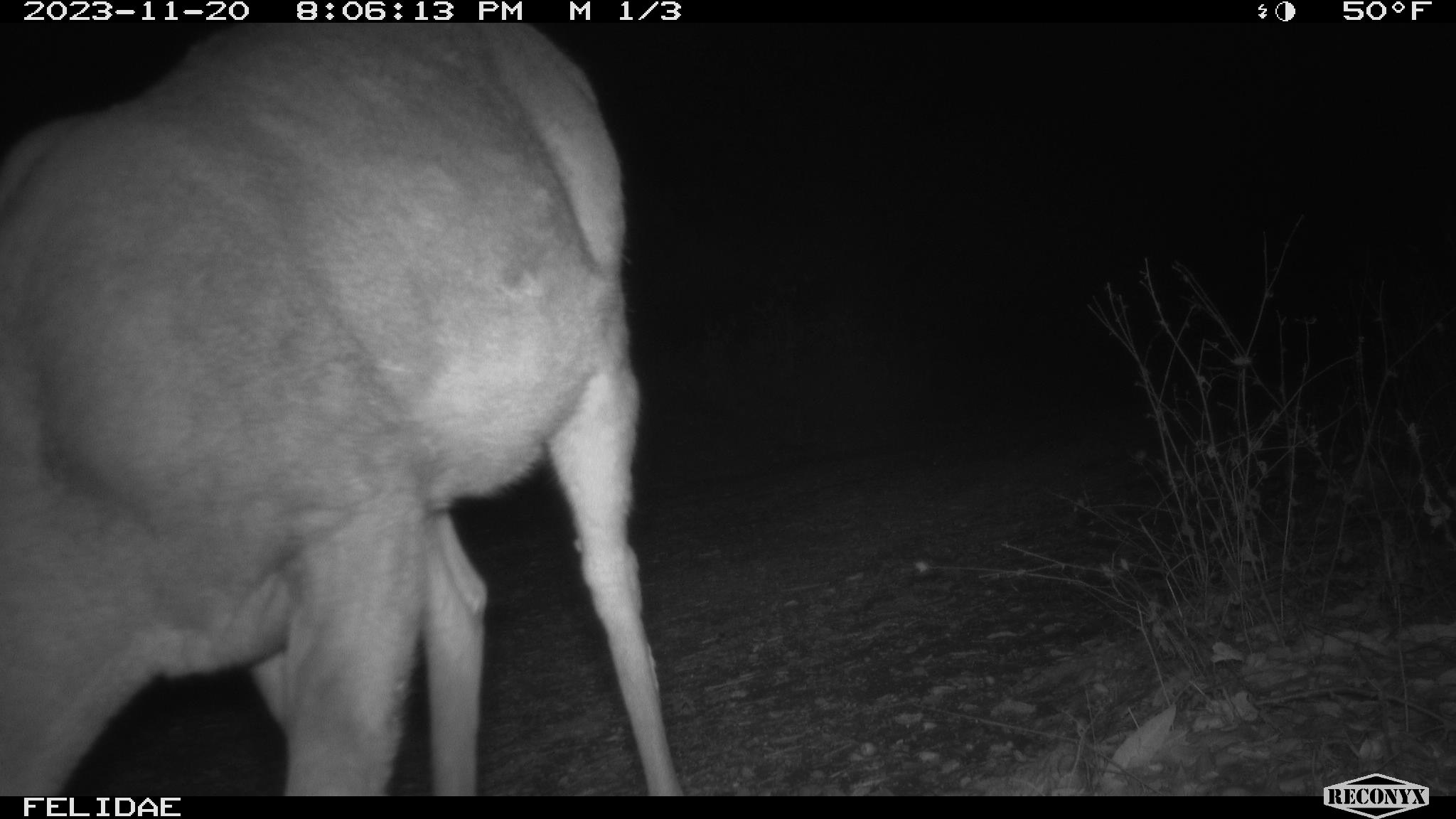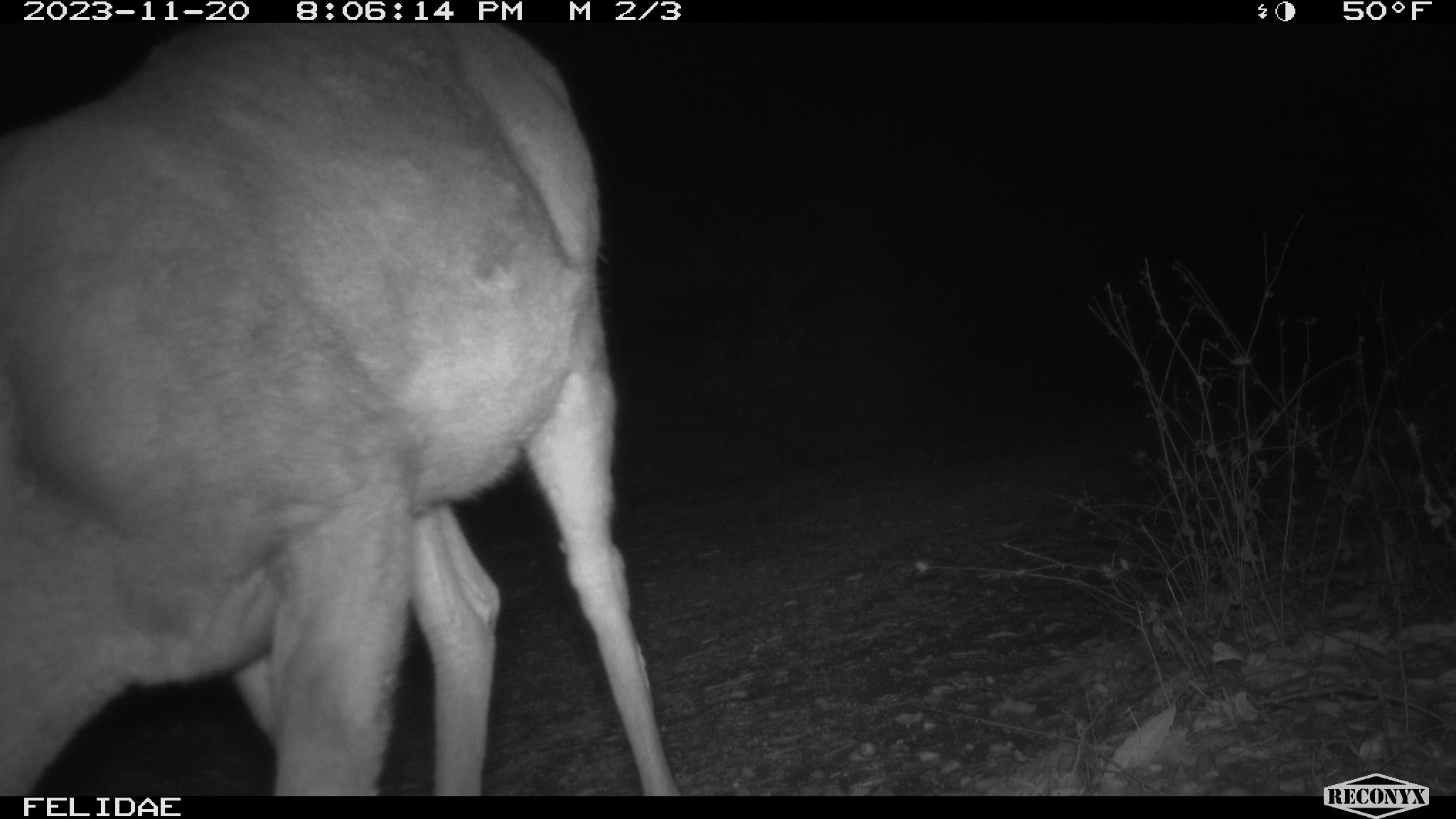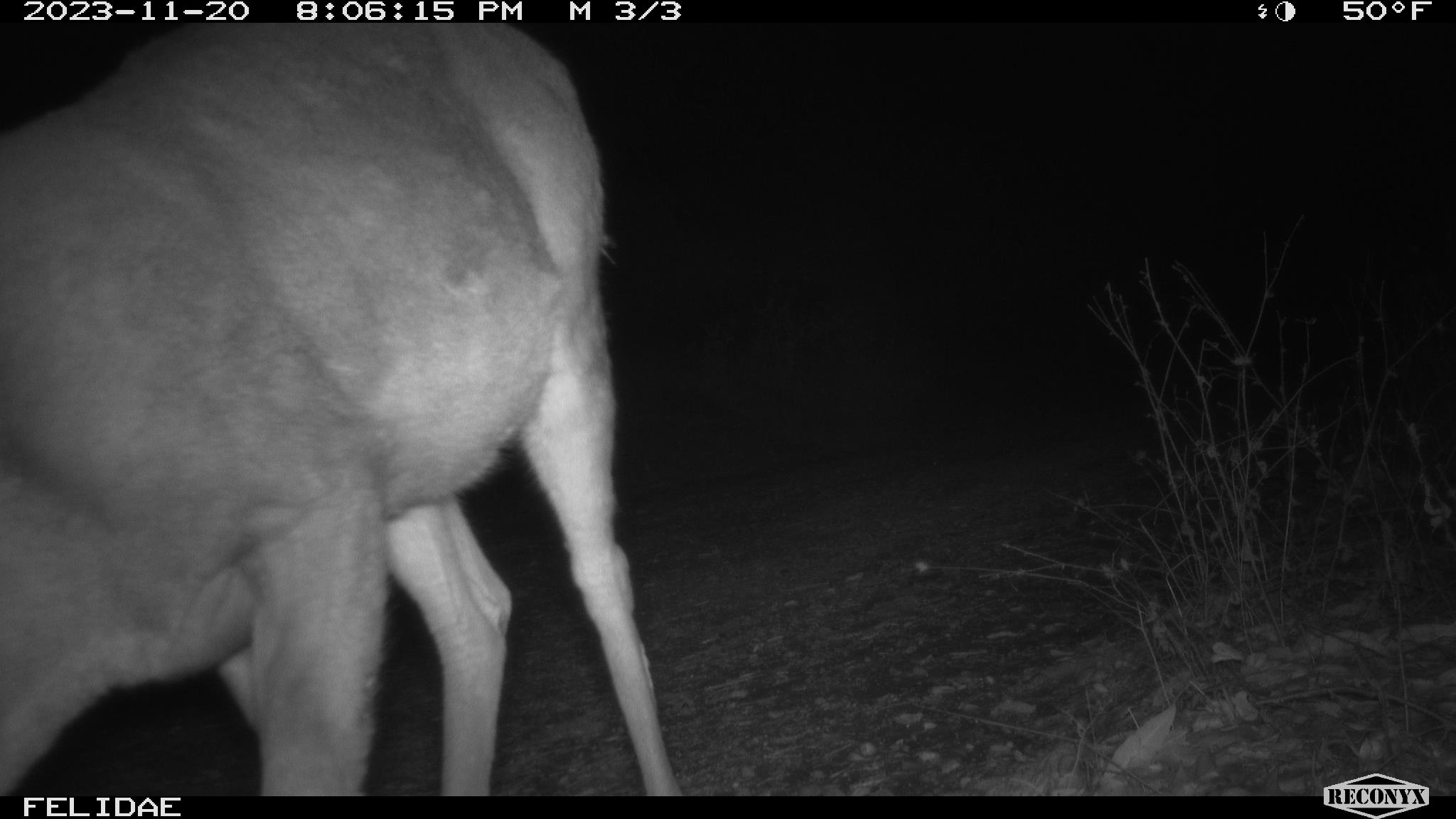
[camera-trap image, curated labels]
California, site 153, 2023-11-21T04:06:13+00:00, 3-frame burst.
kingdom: Animalia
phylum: Chordata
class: Mammalia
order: Artiodactyla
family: Cervidae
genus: Odocoileus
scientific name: Odocoileus hemionus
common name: mule deer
Mule deer (Odocoileus hemionus).